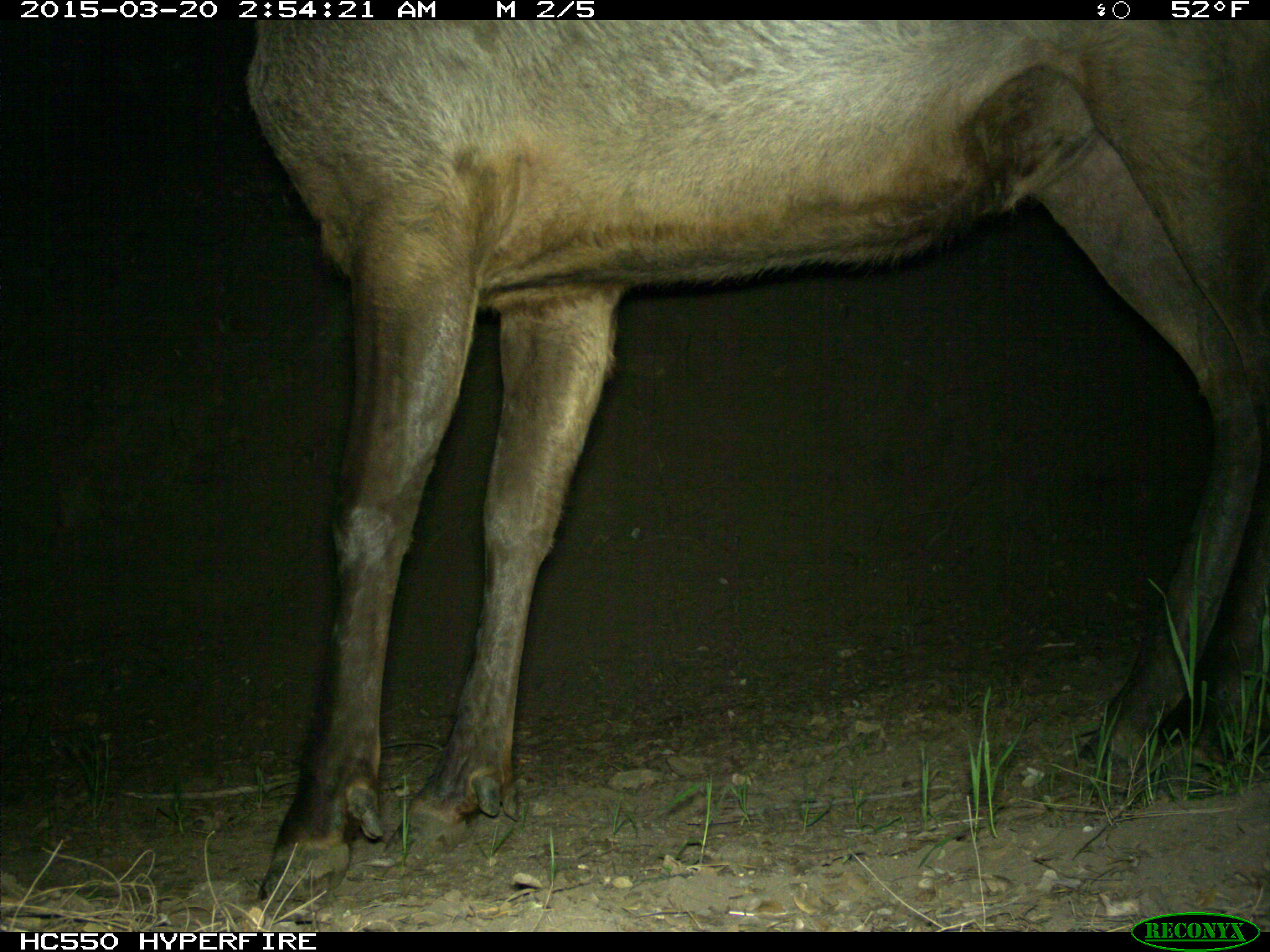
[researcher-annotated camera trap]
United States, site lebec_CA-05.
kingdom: Animalia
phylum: Chordata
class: Mammalia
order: Artiodactyla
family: Cervidae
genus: Cervus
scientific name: Cervus canadensis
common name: elk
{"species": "Cervus canadensis (elk)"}